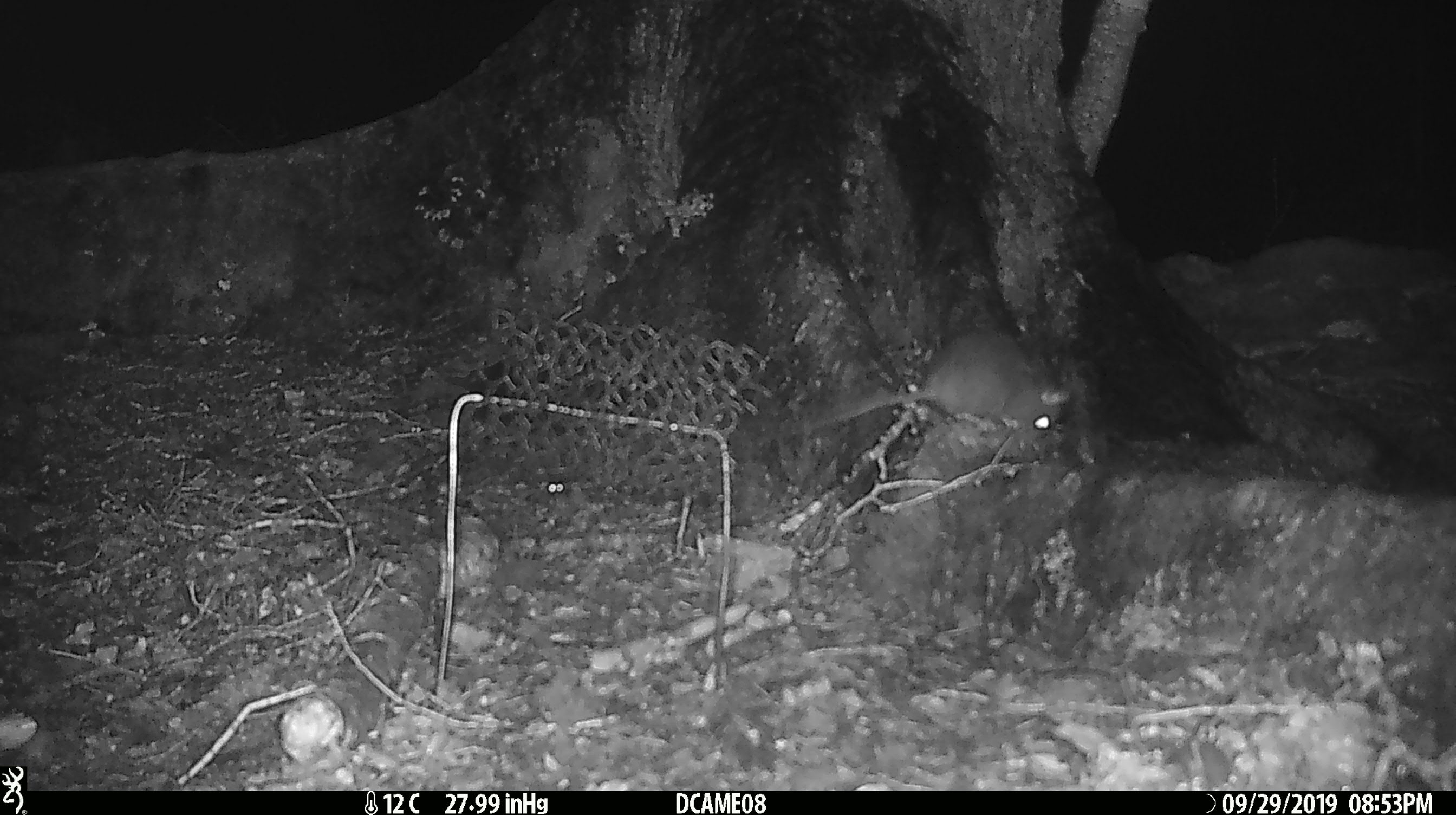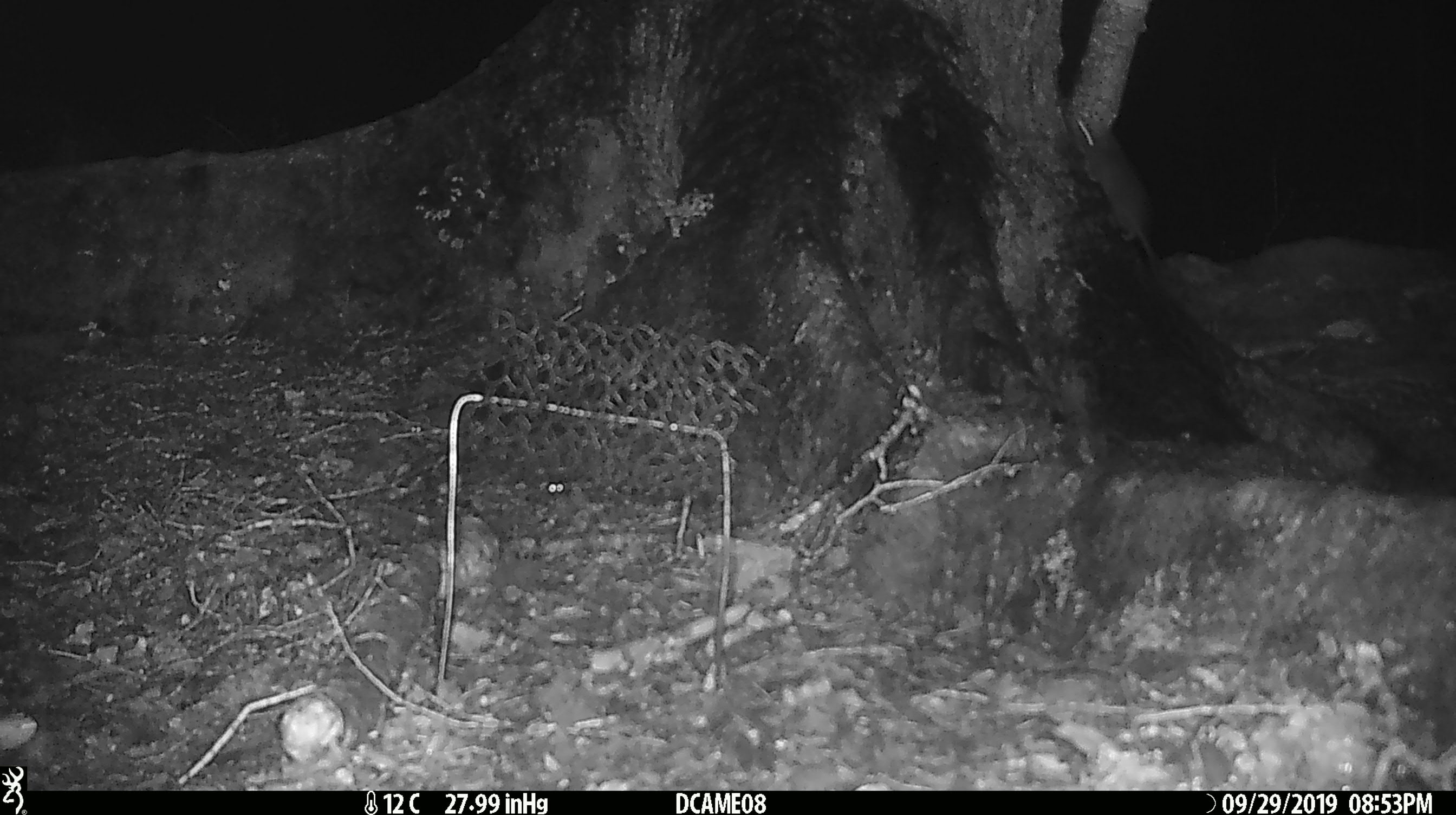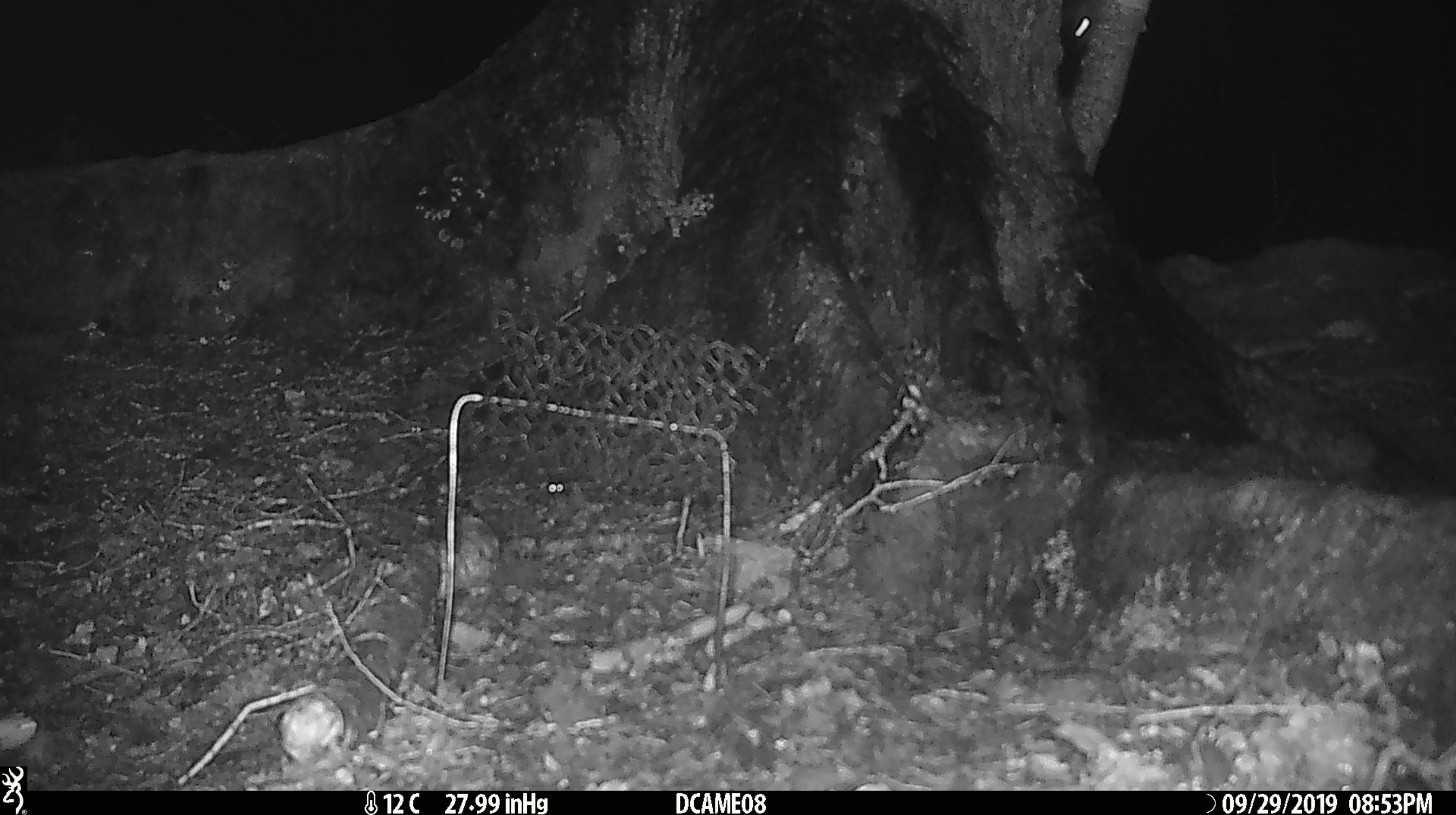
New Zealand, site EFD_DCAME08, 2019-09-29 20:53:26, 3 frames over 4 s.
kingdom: Animalia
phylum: Chordata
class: Mammalia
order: Rodentia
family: Muridae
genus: Rattus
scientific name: Rattus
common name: rat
Rat (Rattus).